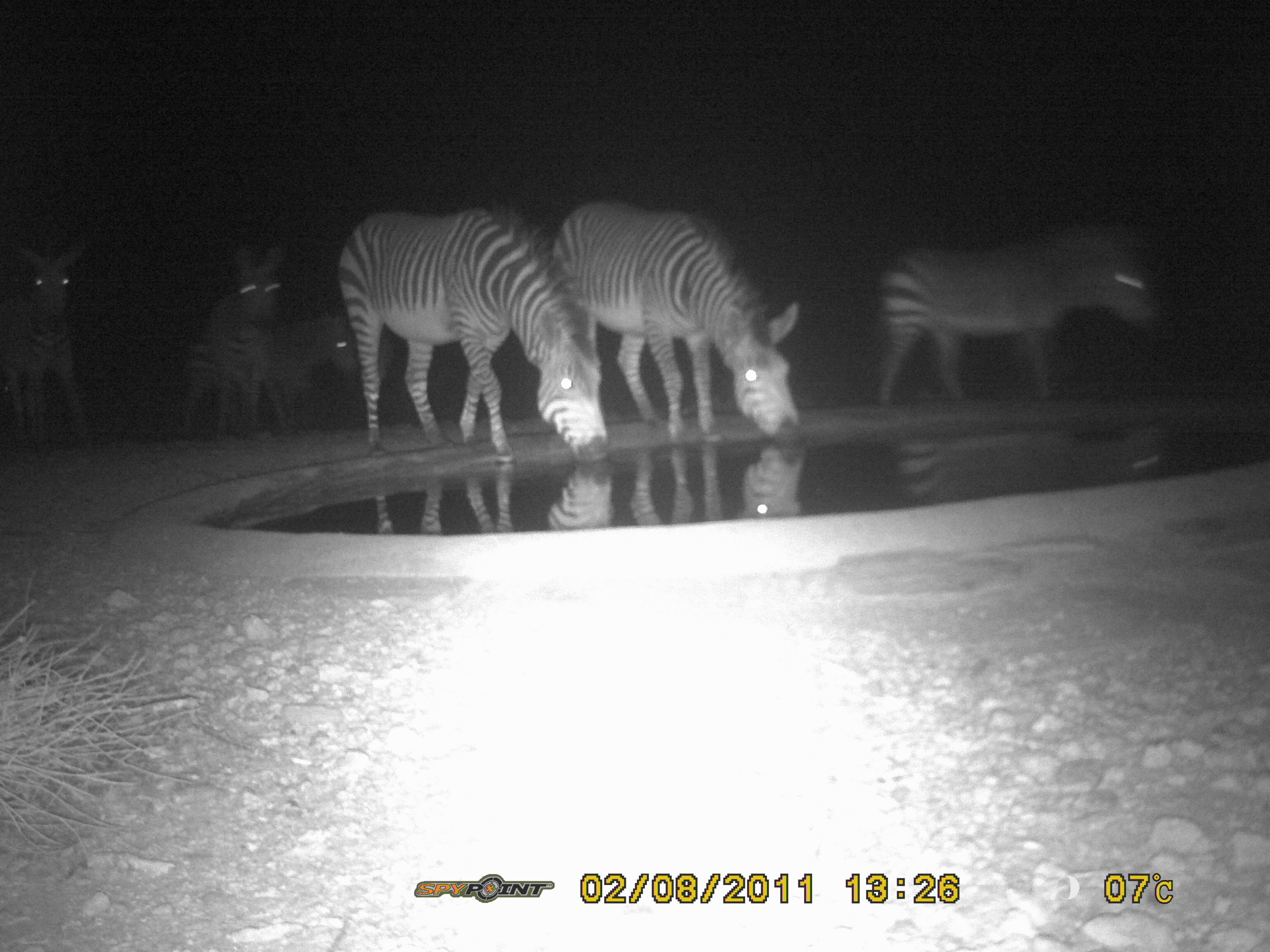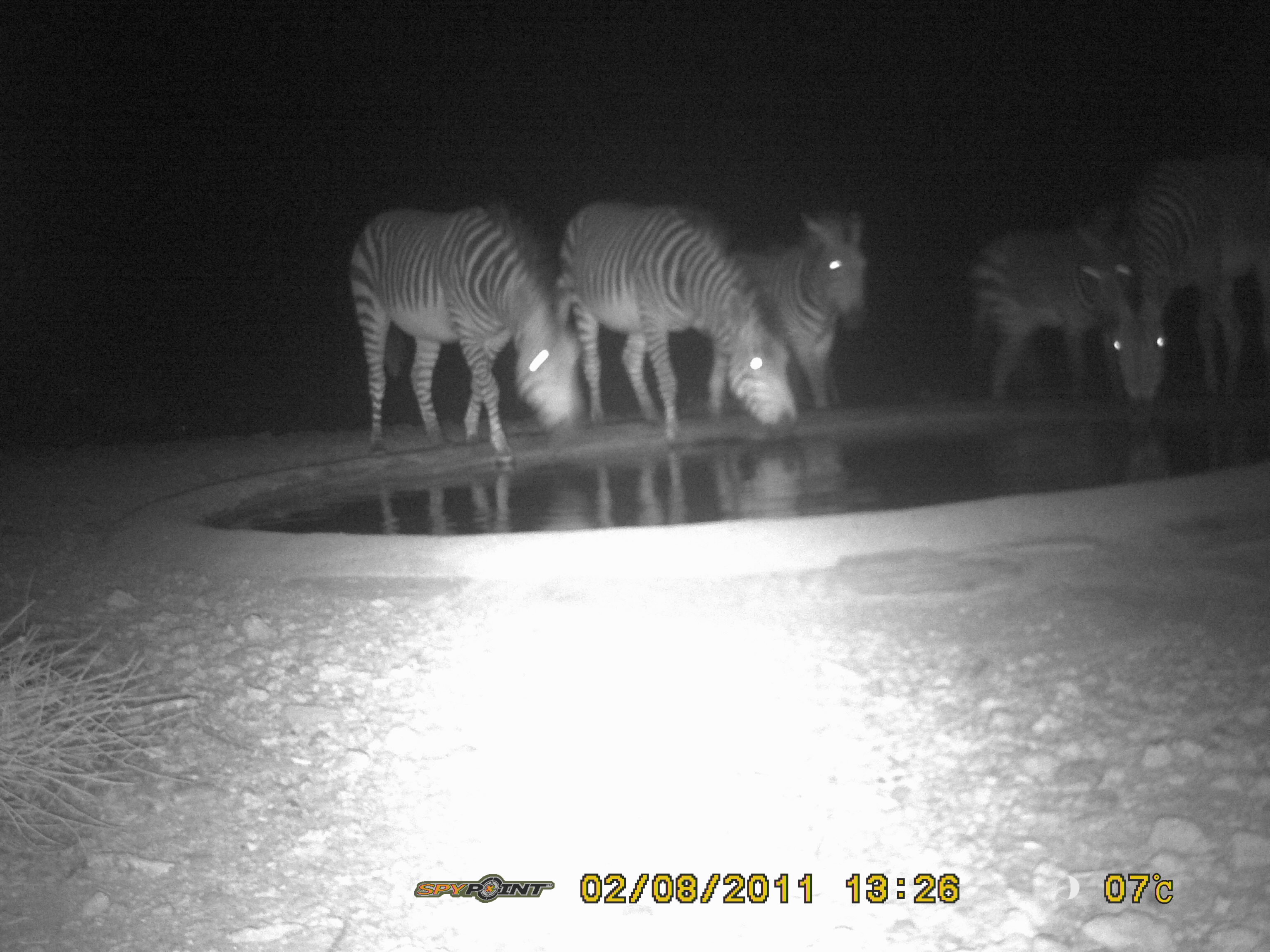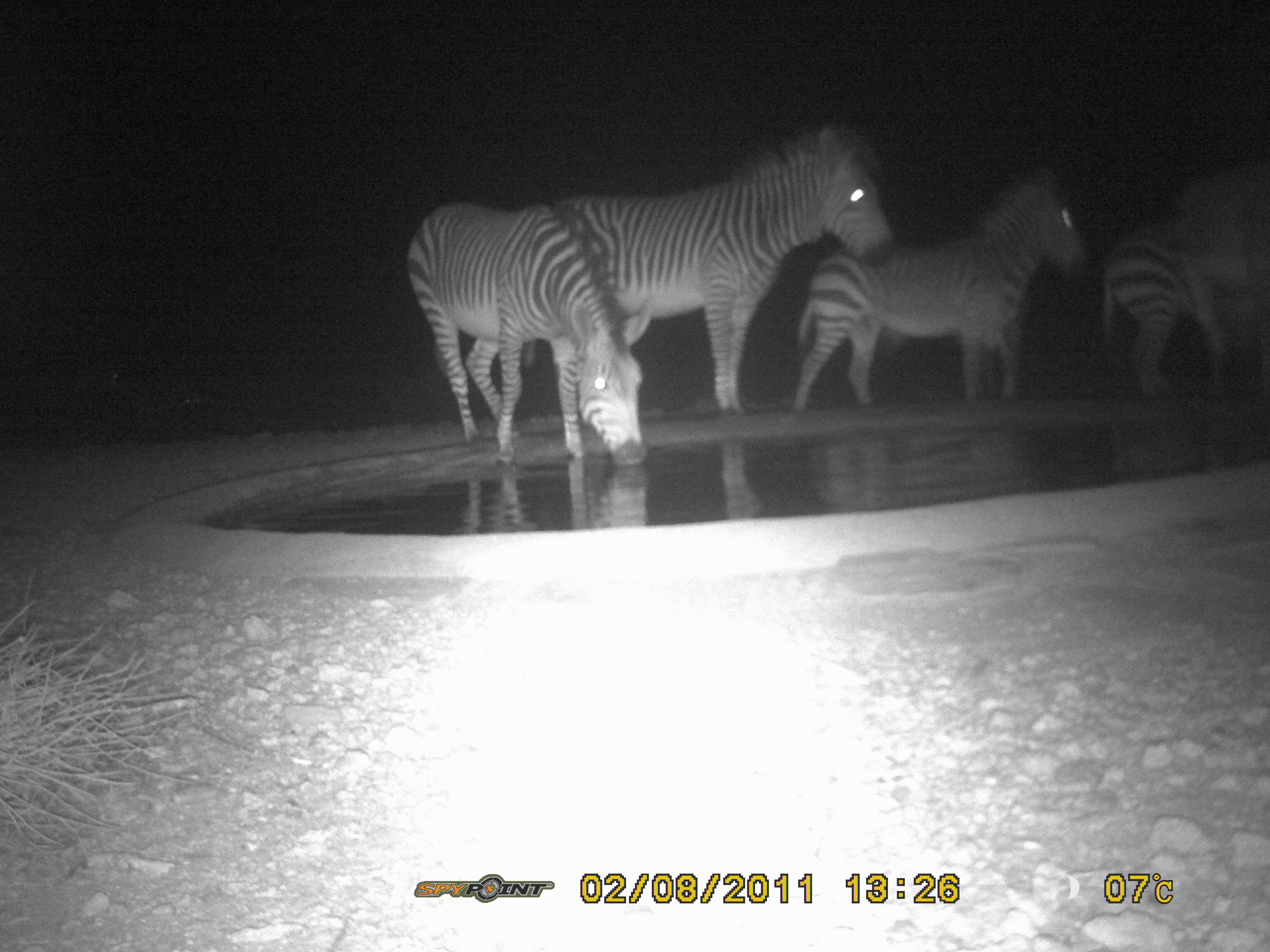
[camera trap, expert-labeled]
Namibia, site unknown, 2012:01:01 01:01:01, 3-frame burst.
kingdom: Animalia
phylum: Chordata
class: Mammalia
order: Perissodactyla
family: Equidae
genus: Equus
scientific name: Equus zebra hartmannae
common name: hartmann's mountain zebra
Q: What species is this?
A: Equus zebra hartmannae (hartmann's mountain zebra).